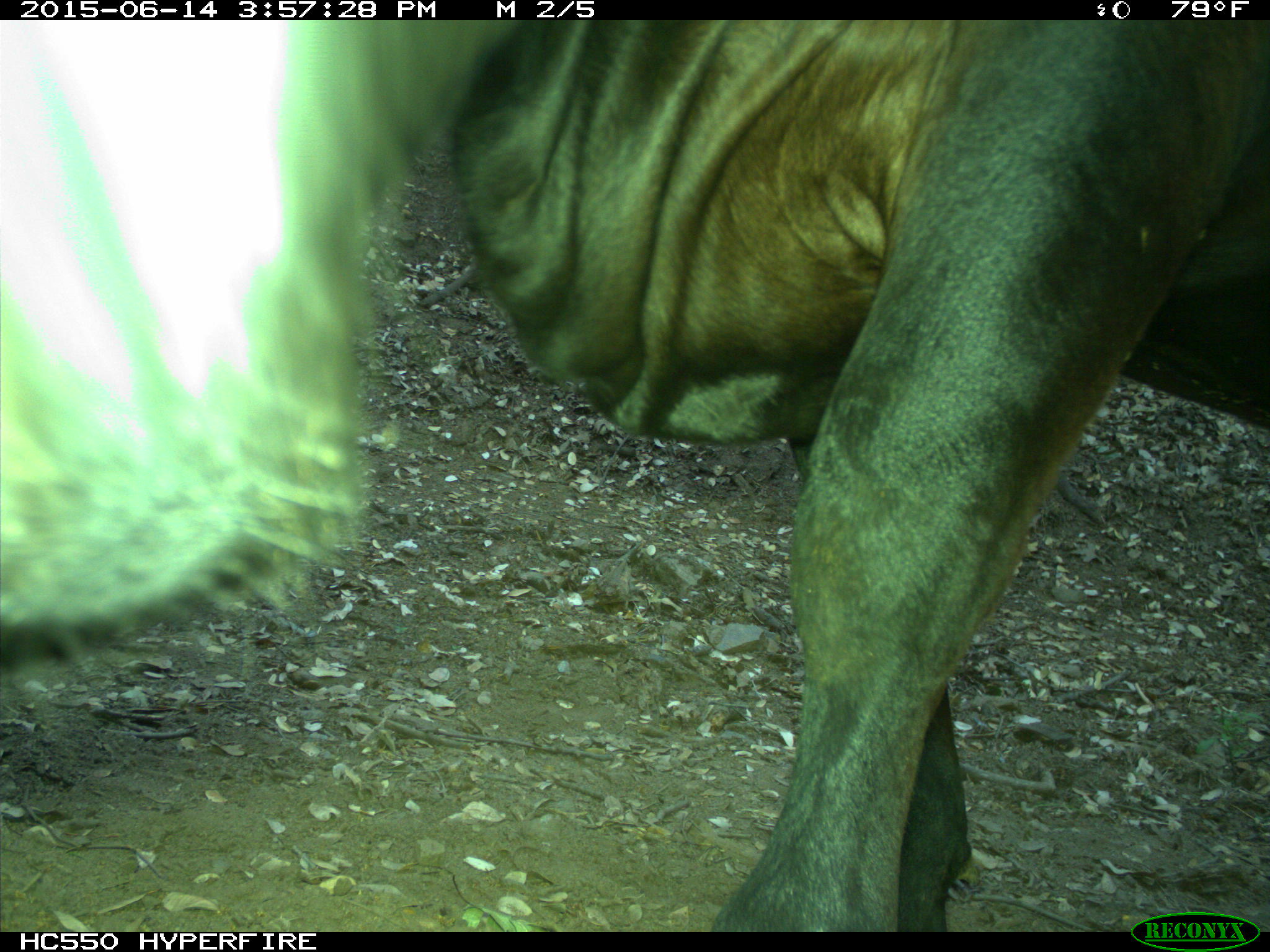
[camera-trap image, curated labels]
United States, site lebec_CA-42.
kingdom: Animalia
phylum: Chordata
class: Mammalia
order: Artiodactyla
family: Bovidae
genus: Bos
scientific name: Bos taurus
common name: domestic cow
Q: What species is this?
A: Bos taurus (domestic cow).